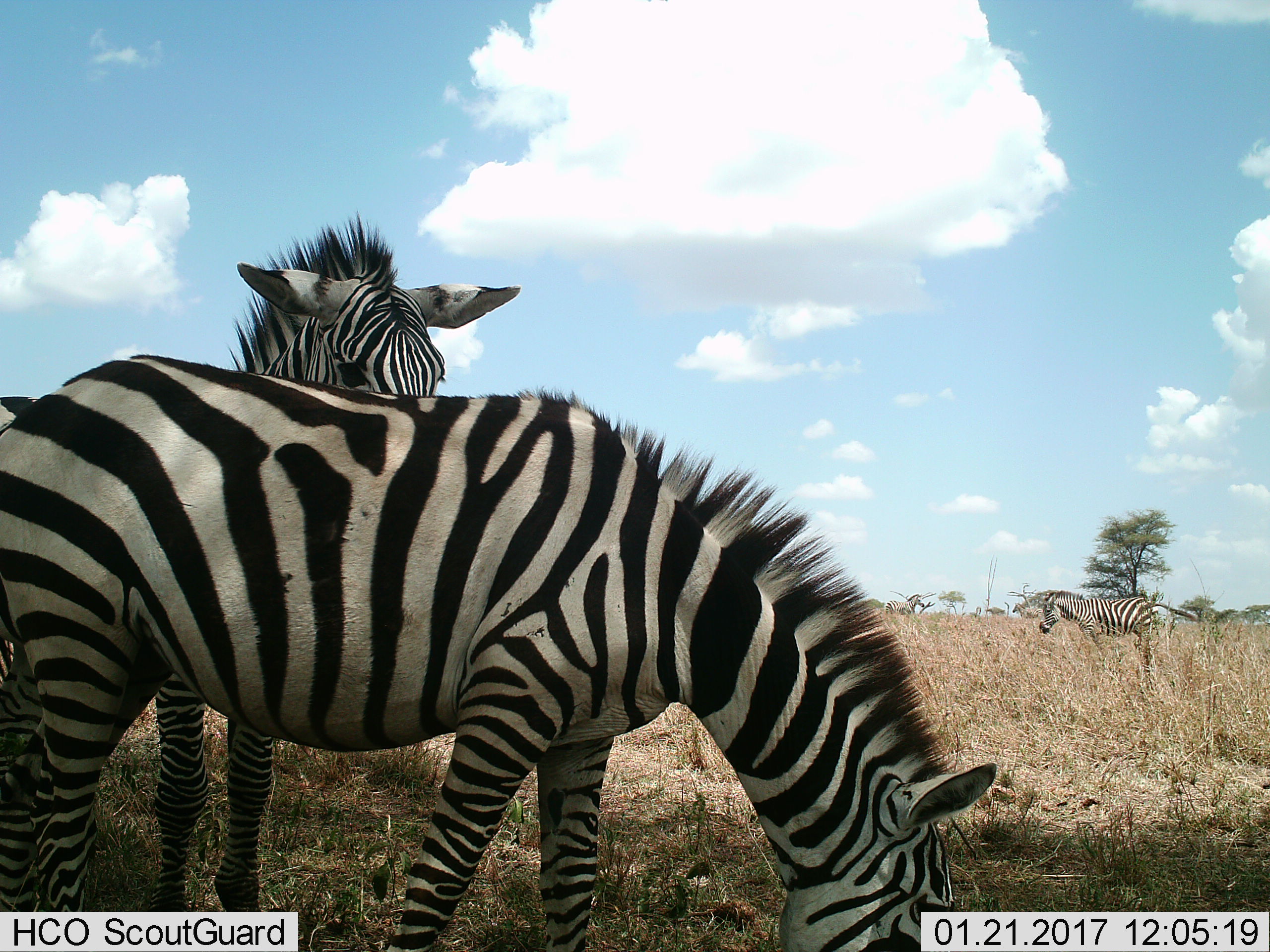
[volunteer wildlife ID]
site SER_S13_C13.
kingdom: Animalia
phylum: Chordata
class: Mammalia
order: Perissodactyla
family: Equidae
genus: Equus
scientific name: Equus quagga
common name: plains zebra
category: zebraplains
Zebraplains (plains zebra) (Equus quagga), count 4. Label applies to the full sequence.